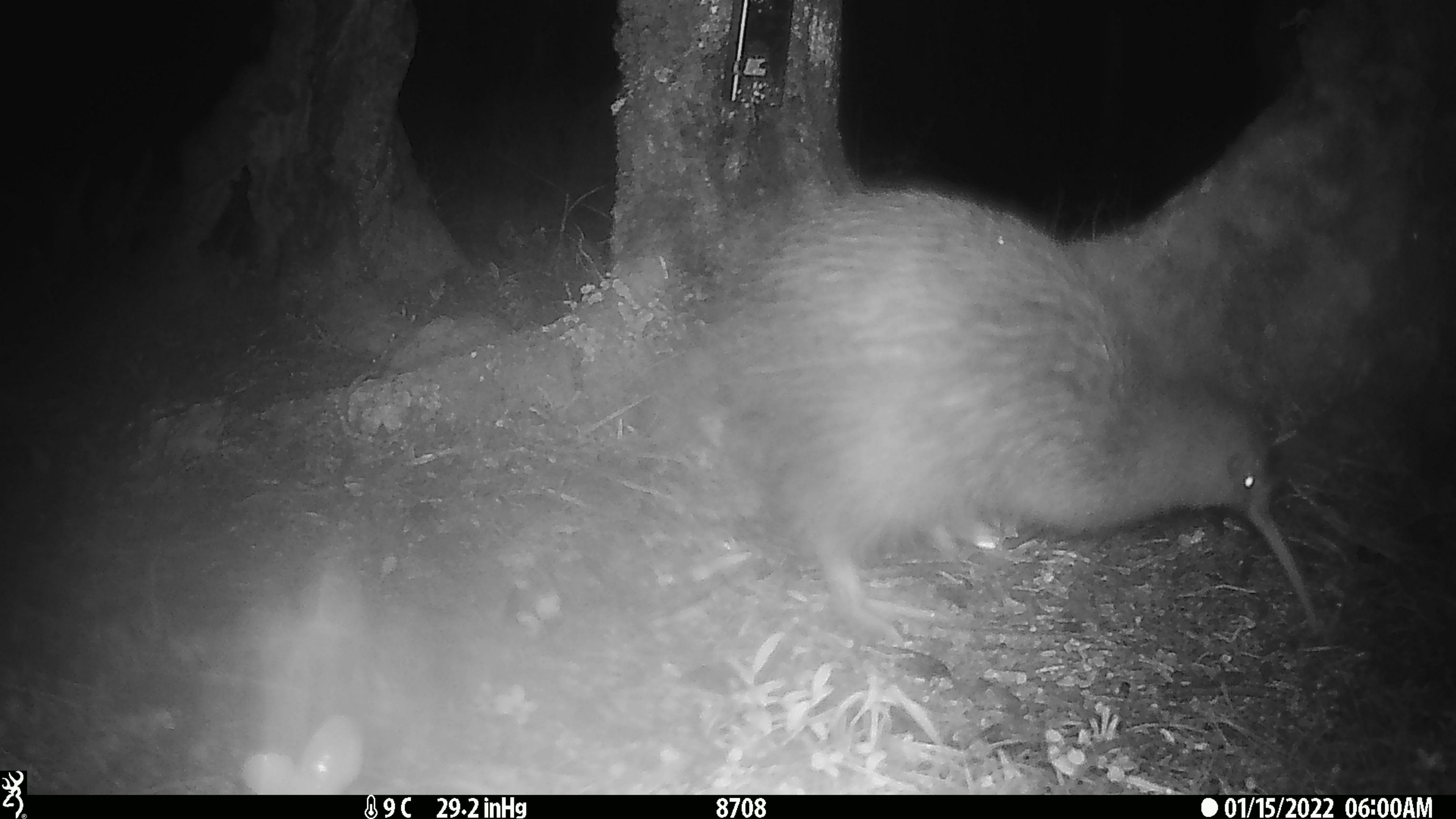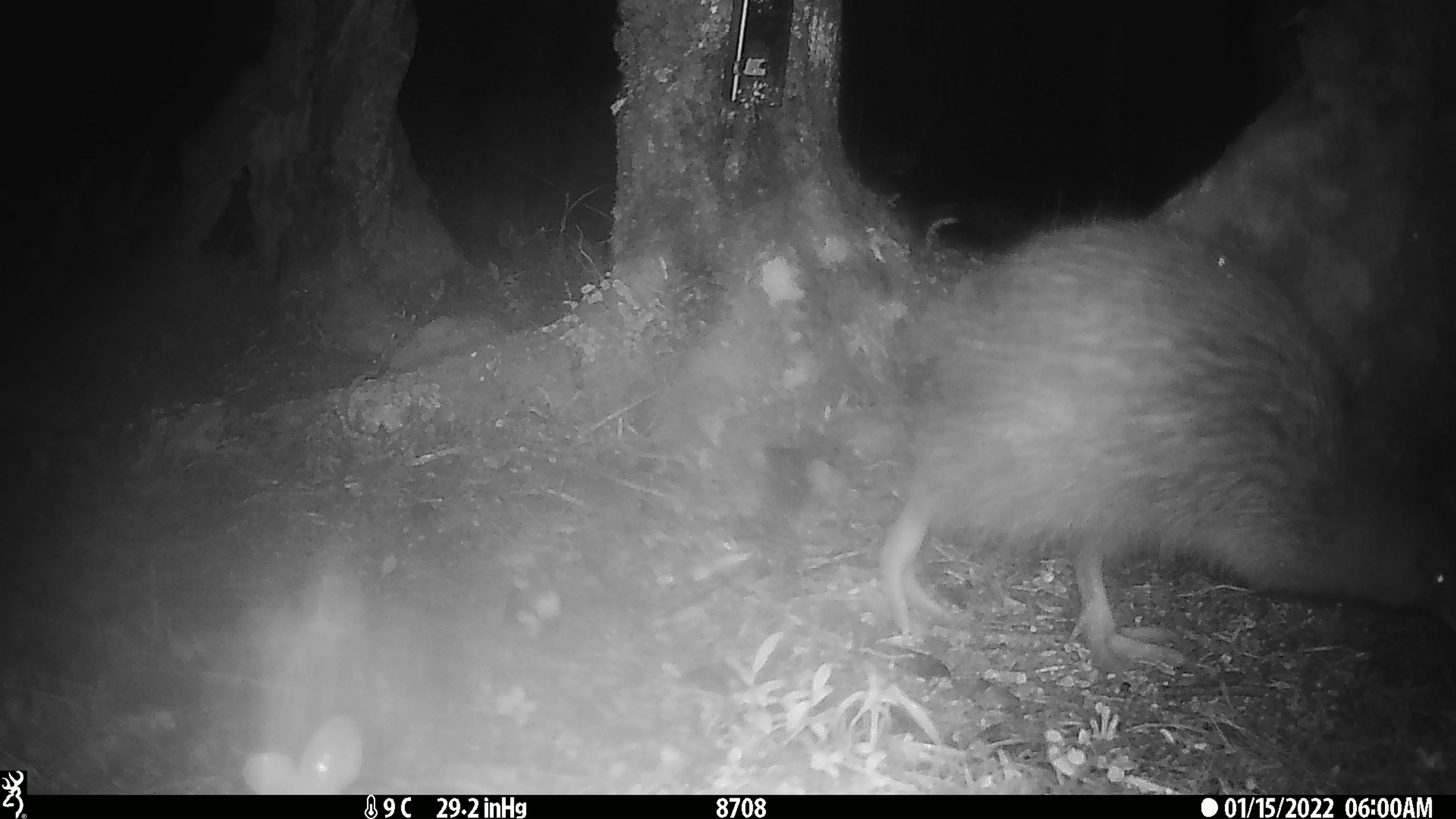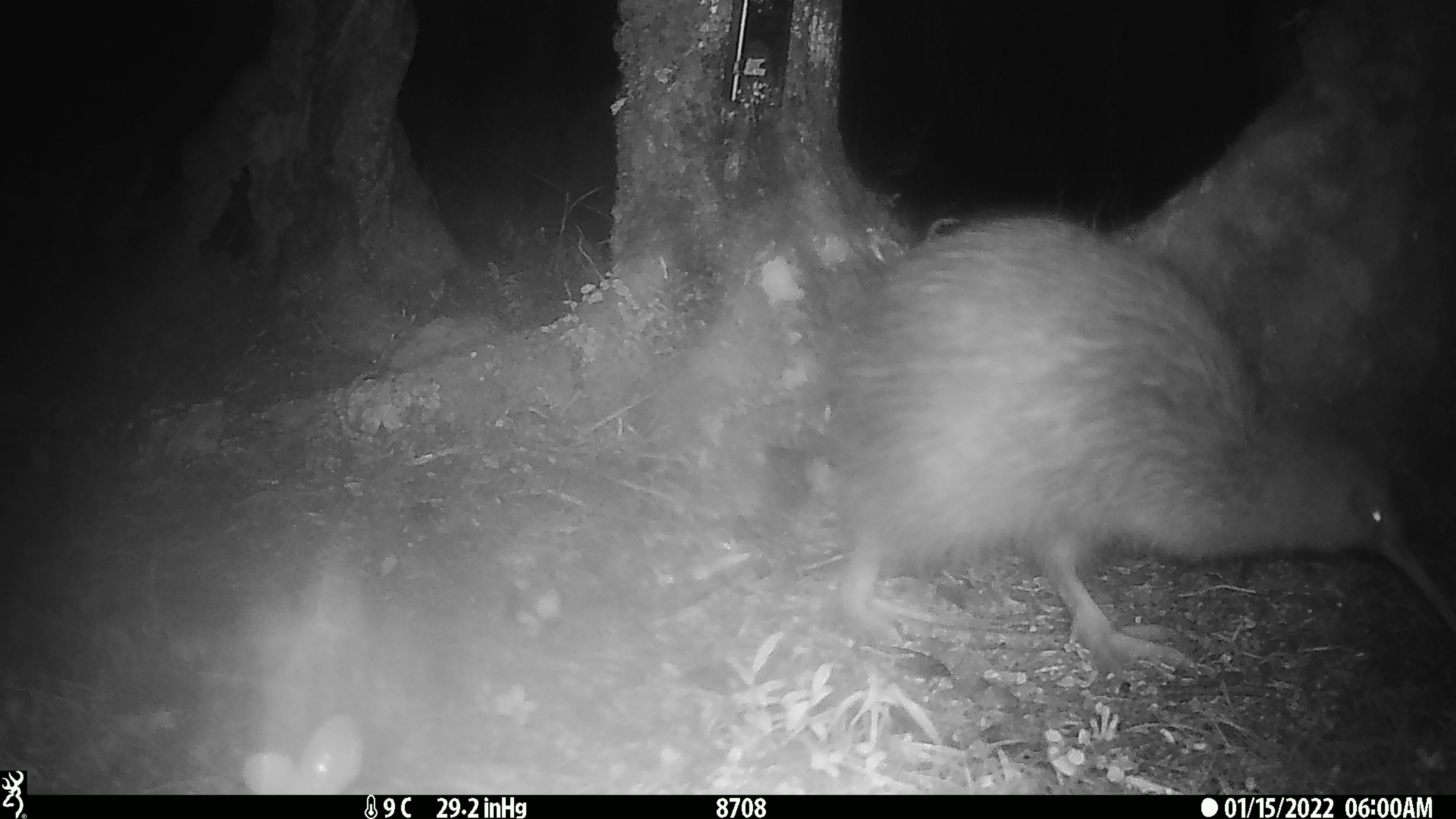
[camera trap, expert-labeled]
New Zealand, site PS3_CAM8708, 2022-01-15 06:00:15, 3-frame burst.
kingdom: Animalia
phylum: Chordata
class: Aves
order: Apterygiformes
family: Apterygidae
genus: Apteryx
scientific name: Apteryx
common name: kiwi